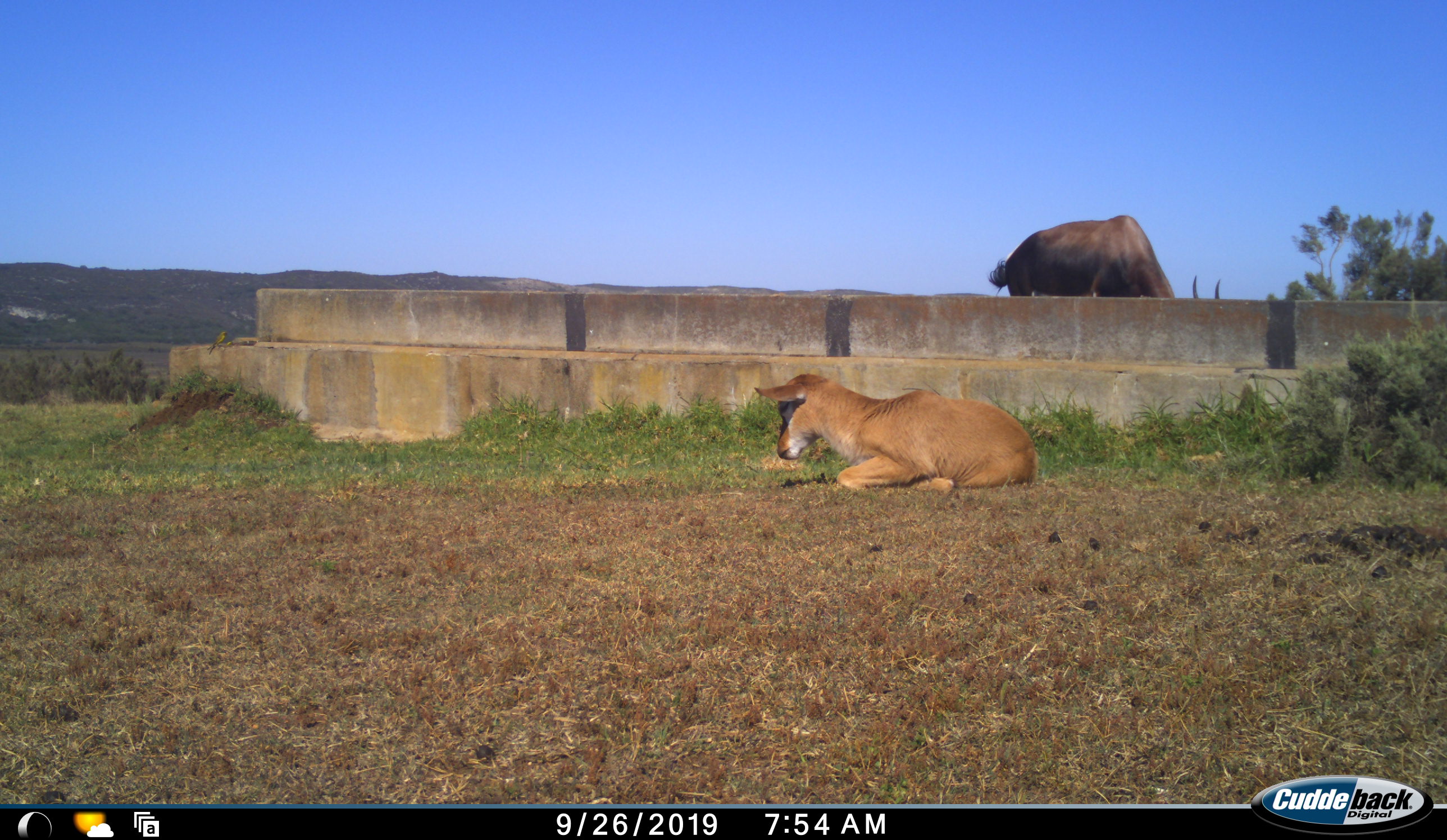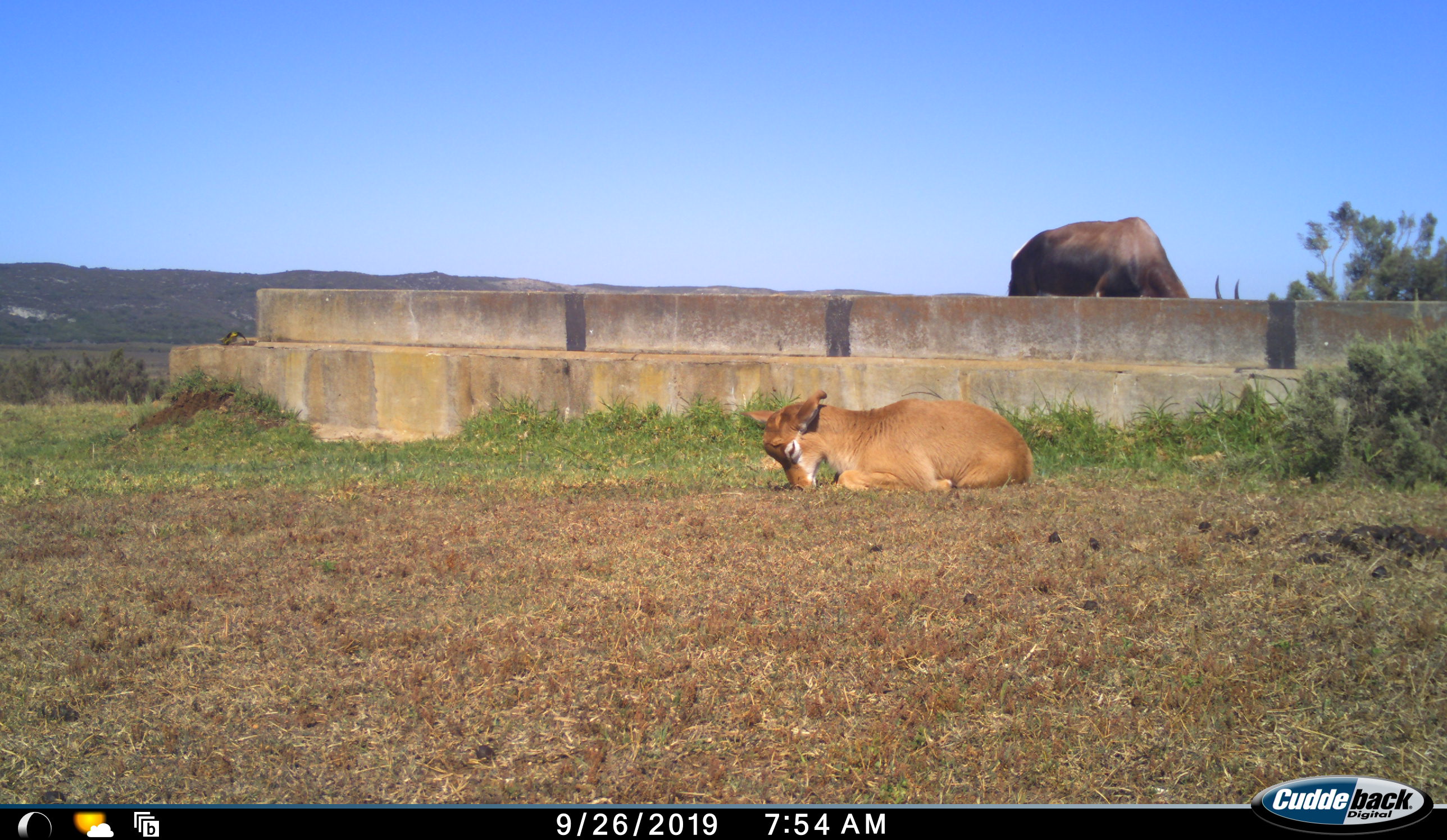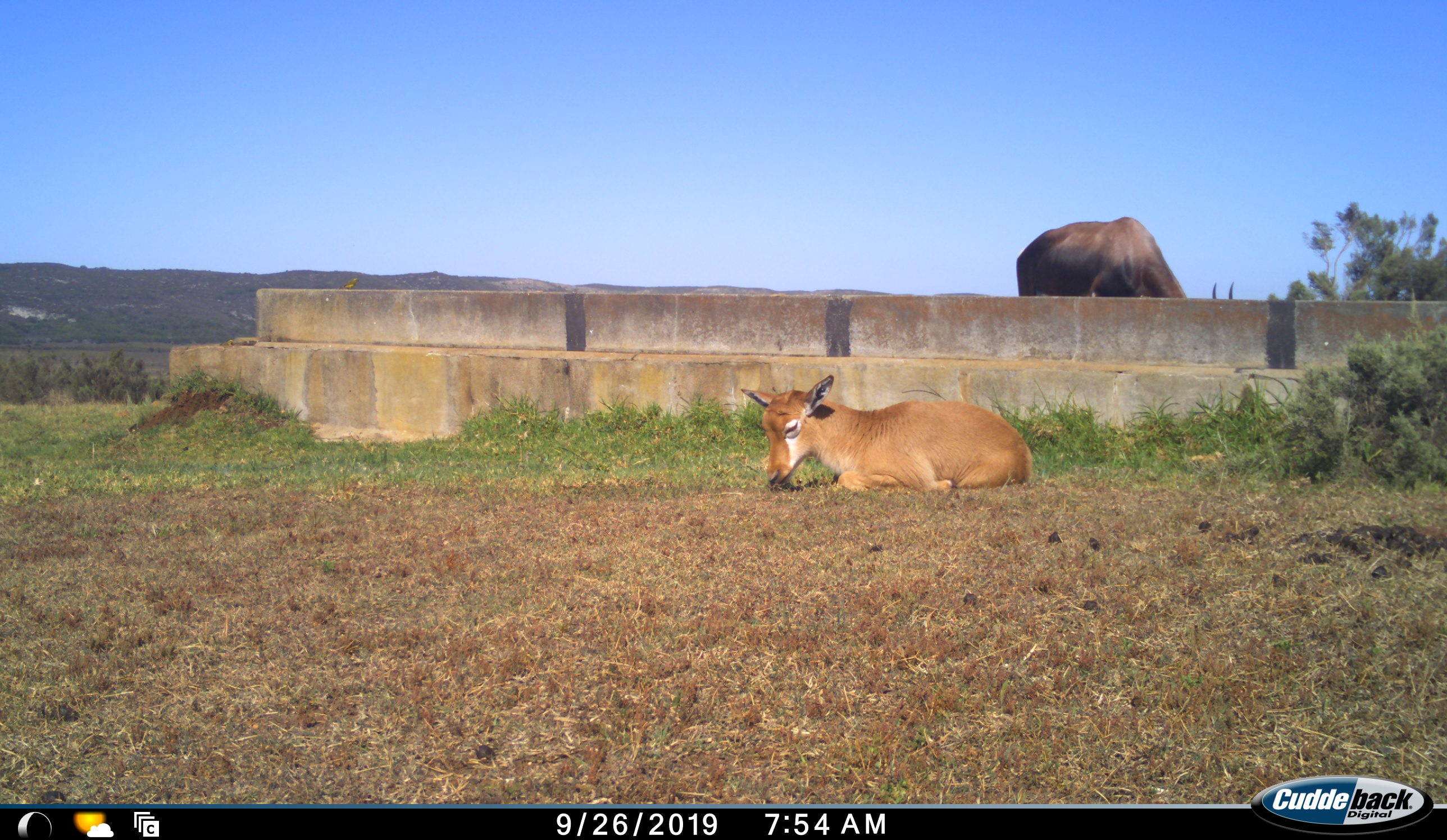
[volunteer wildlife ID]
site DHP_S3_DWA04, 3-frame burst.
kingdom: Animalia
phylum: Chordata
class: Mammalia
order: Artiodactyla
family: Bovidae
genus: Damaliscus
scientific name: Damaliscus pygargus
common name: bontebok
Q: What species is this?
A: Bontebok (Damaliscus pygargus).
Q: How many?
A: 2.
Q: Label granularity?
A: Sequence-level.